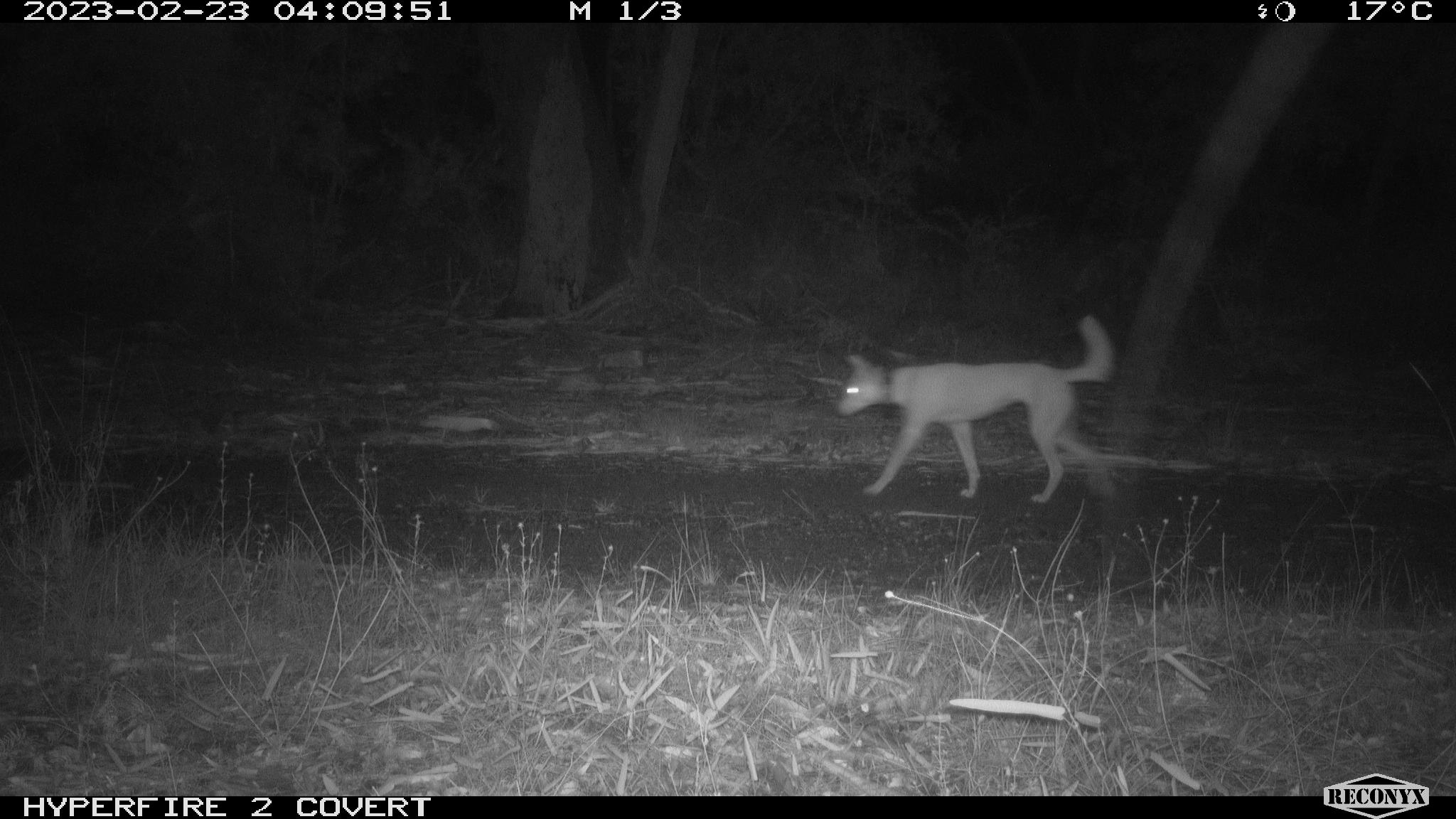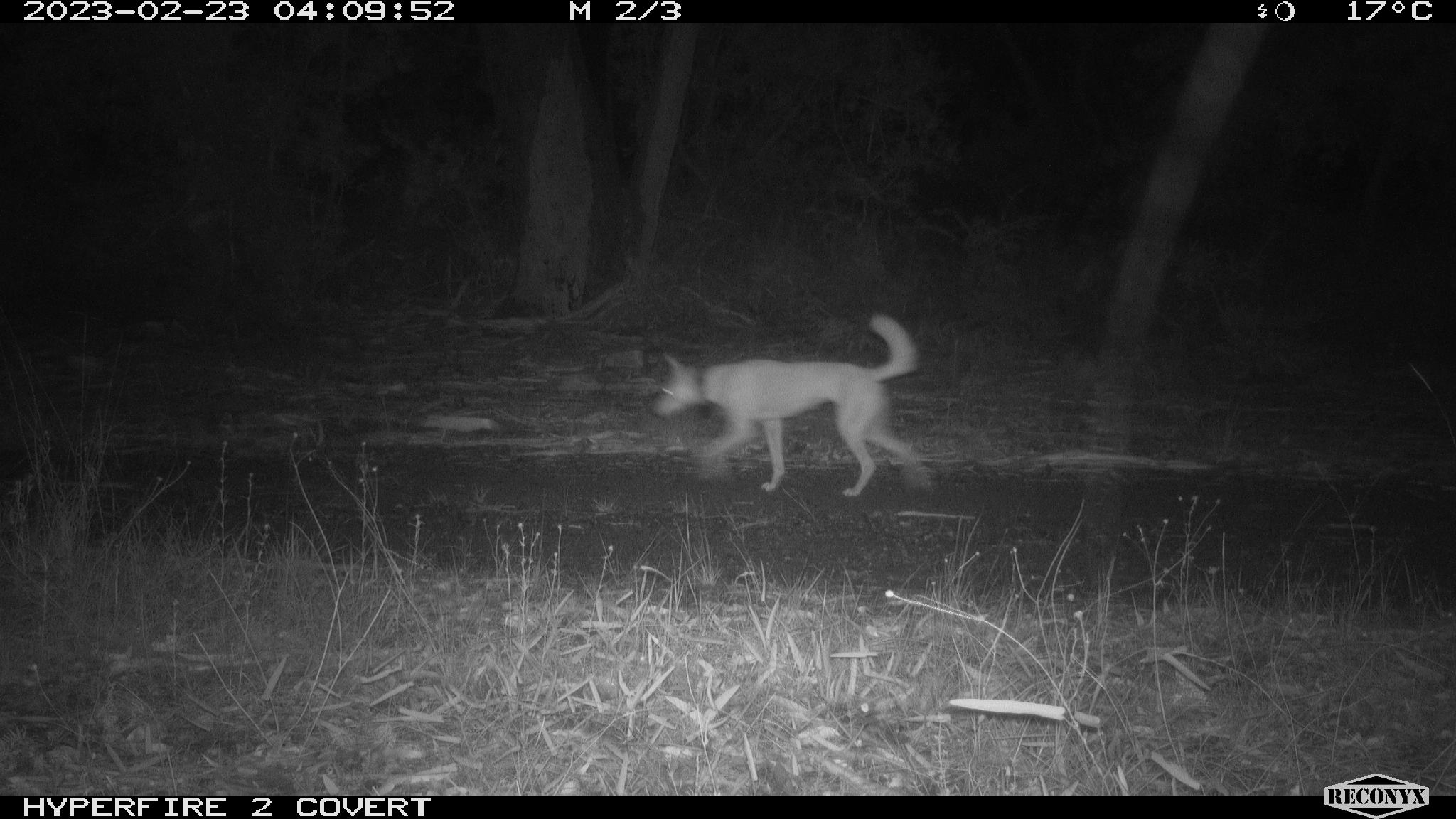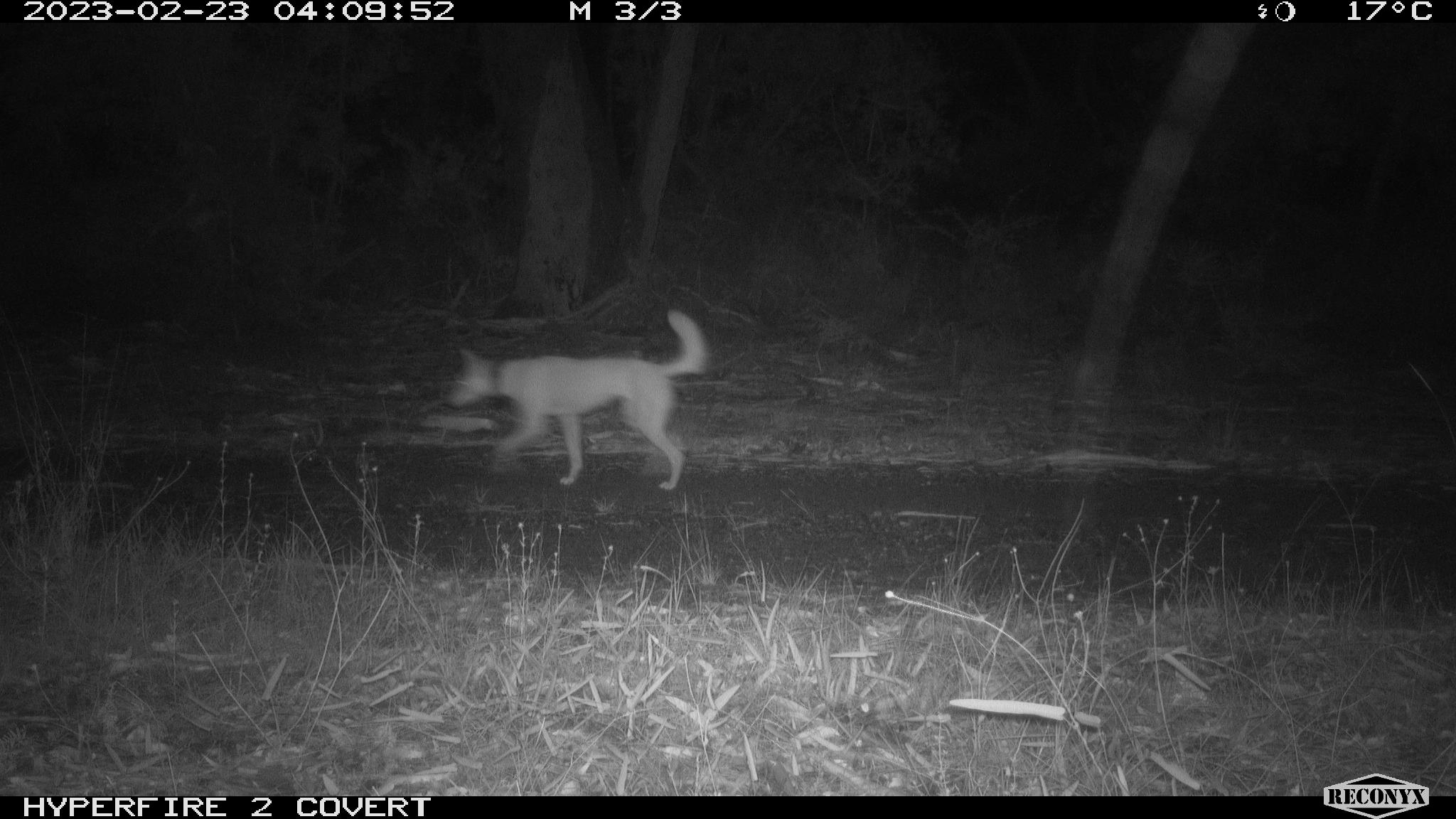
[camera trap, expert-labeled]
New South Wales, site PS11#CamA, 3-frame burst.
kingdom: Animalia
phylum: Chordata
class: Mammalia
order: Carnivora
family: Canidae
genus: Canis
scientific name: Canis familiaris dingo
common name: dingo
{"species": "dingo (Canis familiaris dingo)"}